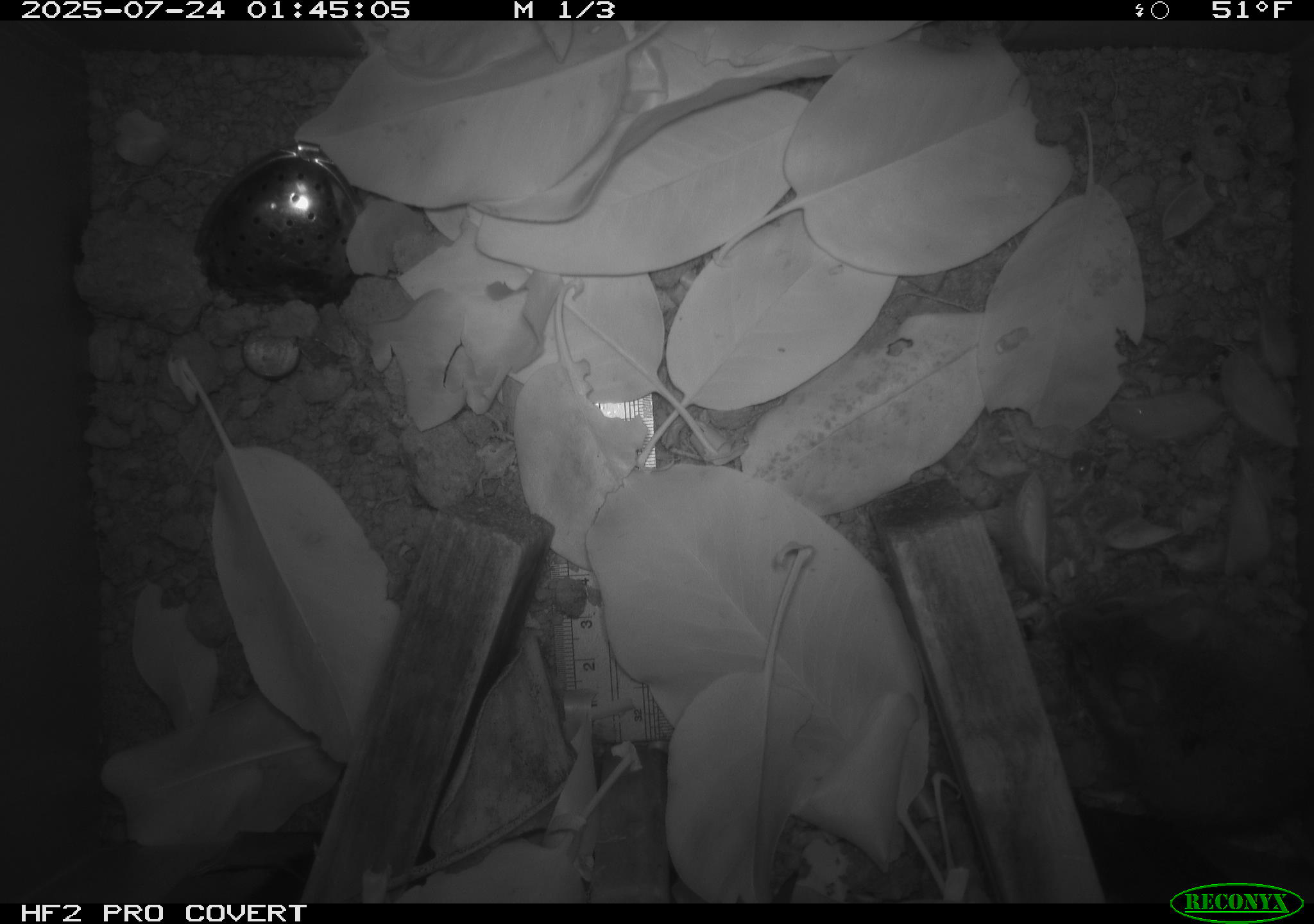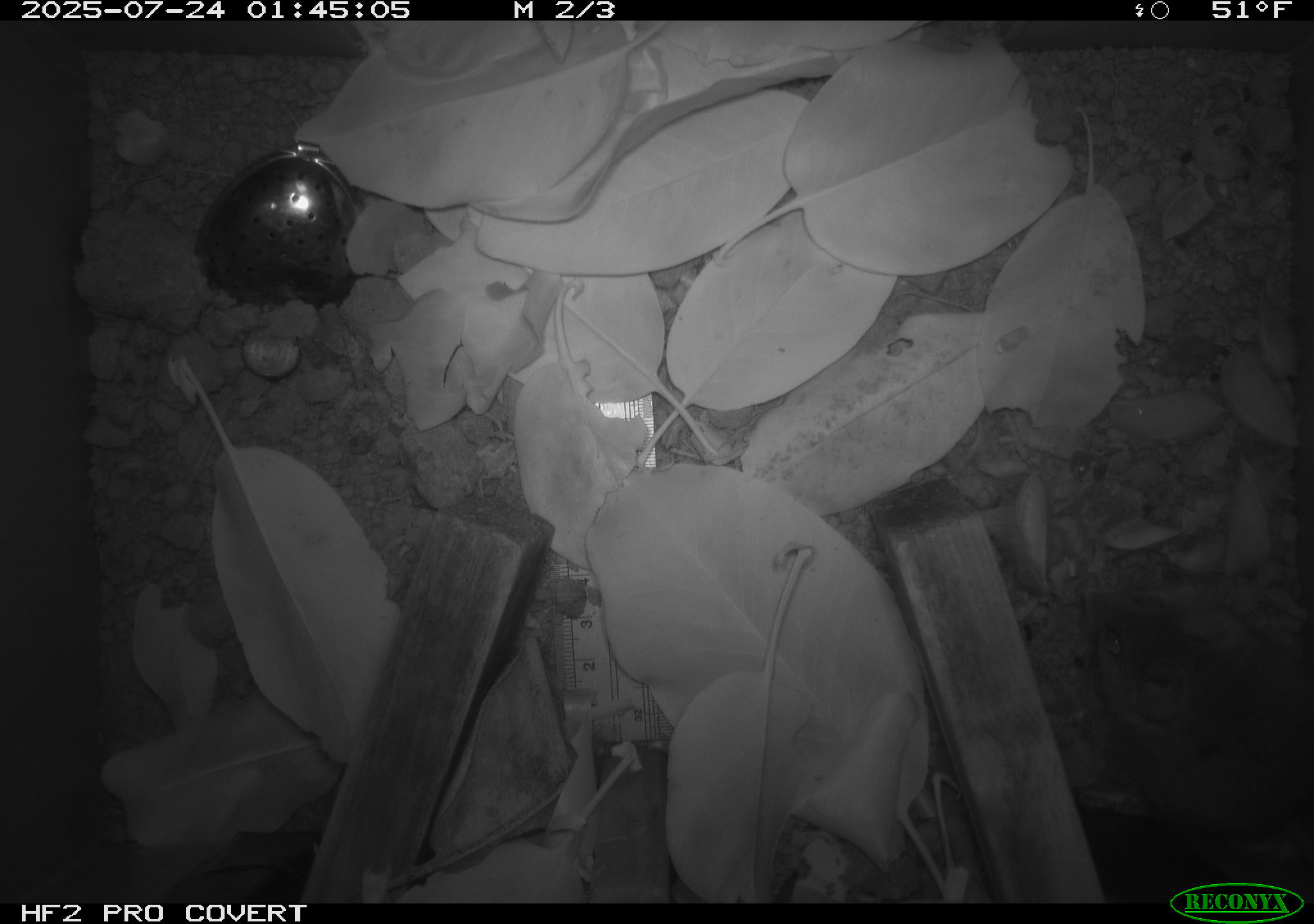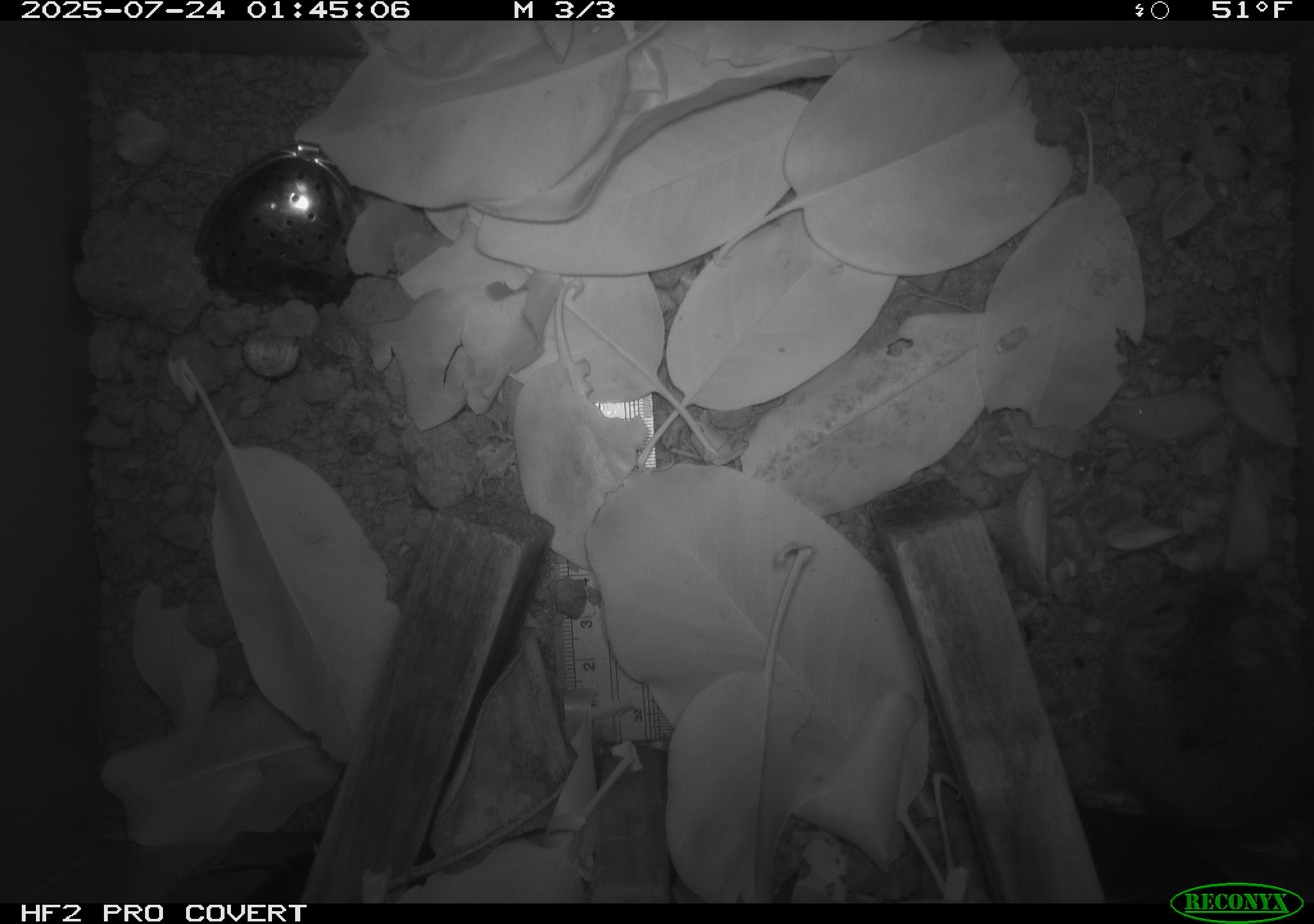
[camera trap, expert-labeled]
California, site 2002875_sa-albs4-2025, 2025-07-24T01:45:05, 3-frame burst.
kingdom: Animalia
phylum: Chordata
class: Mammalia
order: Rodentia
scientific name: Rodentia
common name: mouse species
Mouse species (Rodentia).